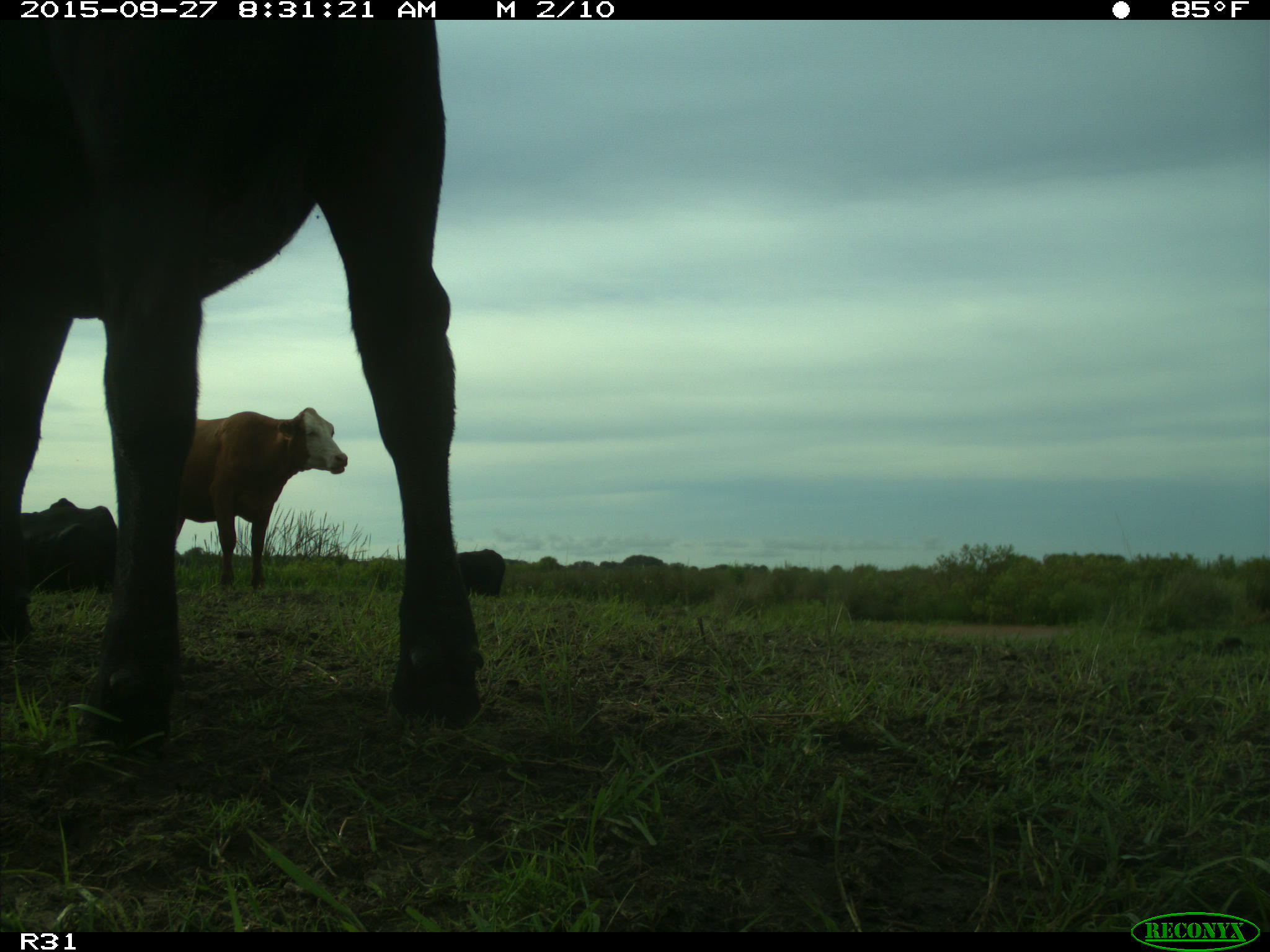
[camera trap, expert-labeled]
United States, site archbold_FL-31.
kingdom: Animalia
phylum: Chordata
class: Mammalia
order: Artiodactyla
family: Bovidae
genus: Bos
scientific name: Bos taurus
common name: domestic cow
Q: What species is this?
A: Bos taurus (domestic cow).